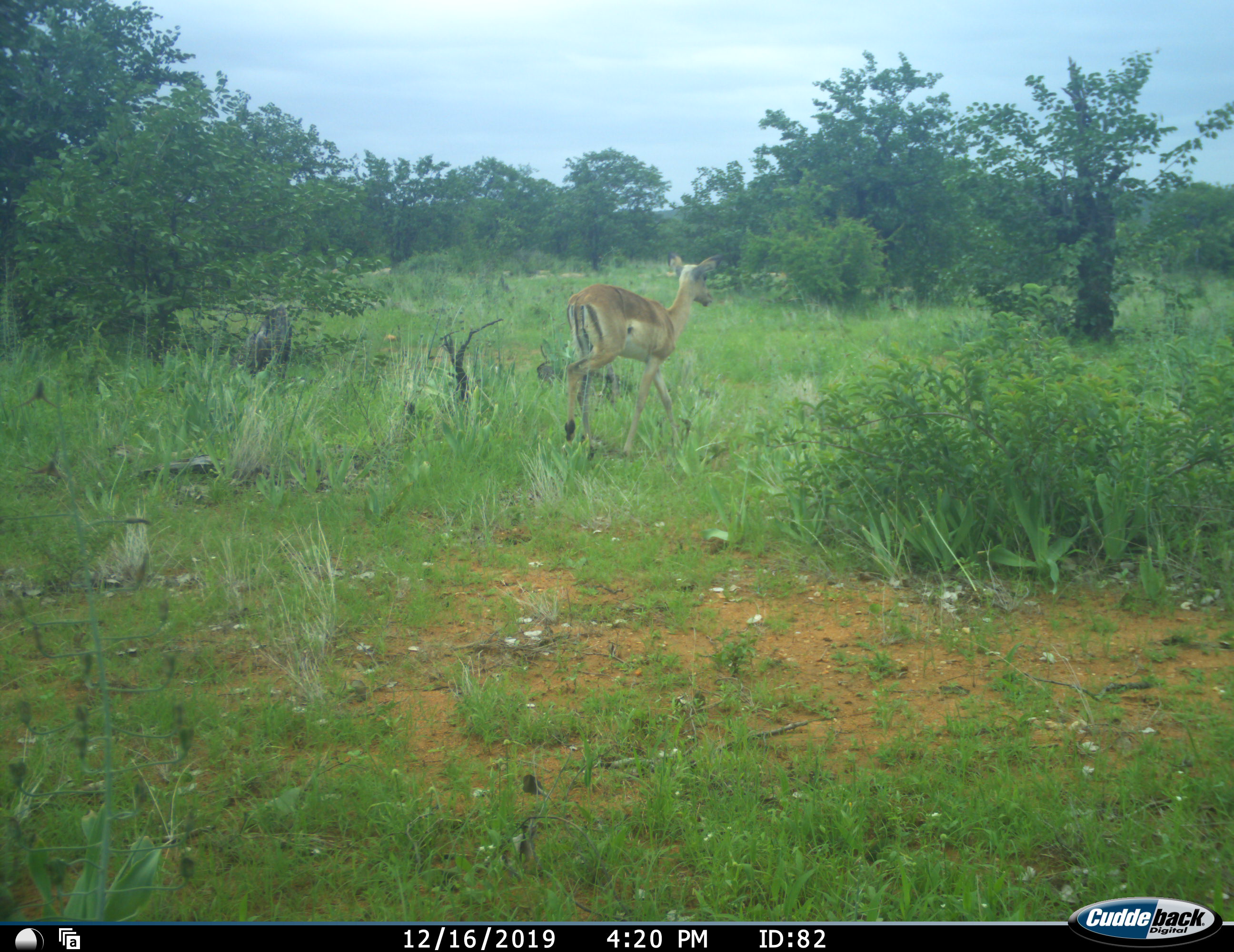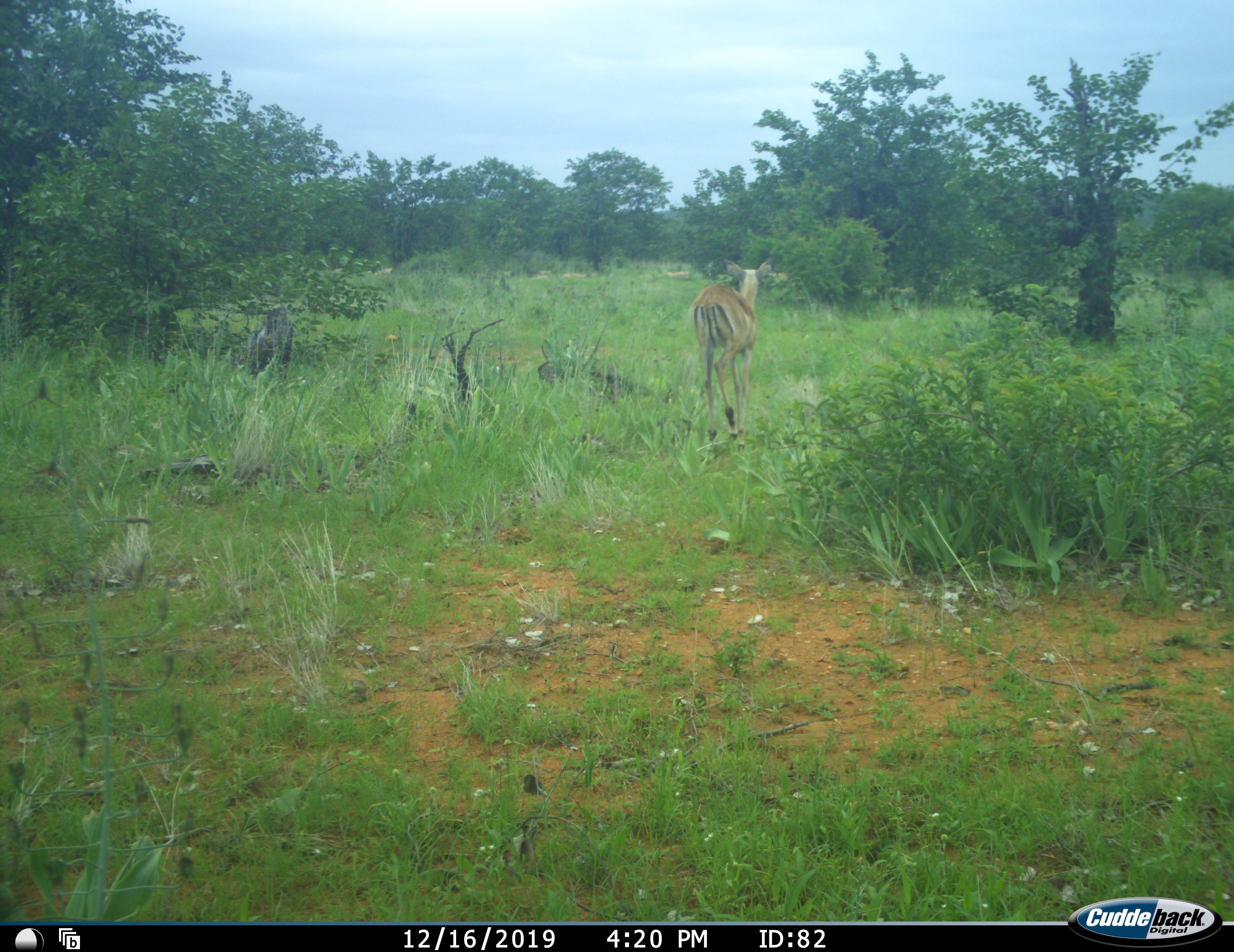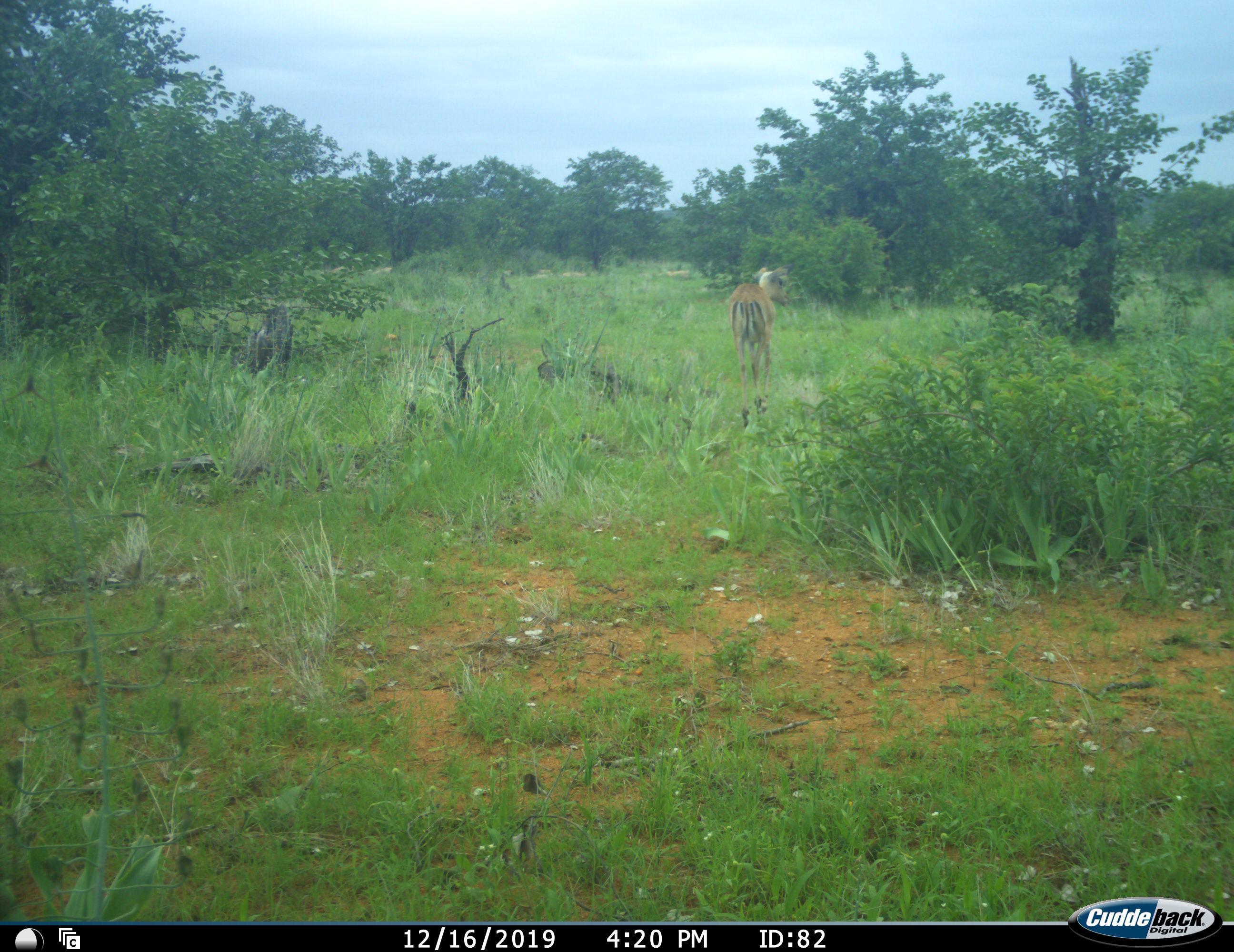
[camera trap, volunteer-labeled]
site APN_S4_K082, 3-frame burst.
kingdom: Animalia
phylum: Chordata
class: Mammalia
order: Artiodactyla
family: Bovidae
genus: Aepyceros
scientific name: Aepyceros melampus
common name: impala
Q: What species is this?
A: Impala (Aepyceros melampus).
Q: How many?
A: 1.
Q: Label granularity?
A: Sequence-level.